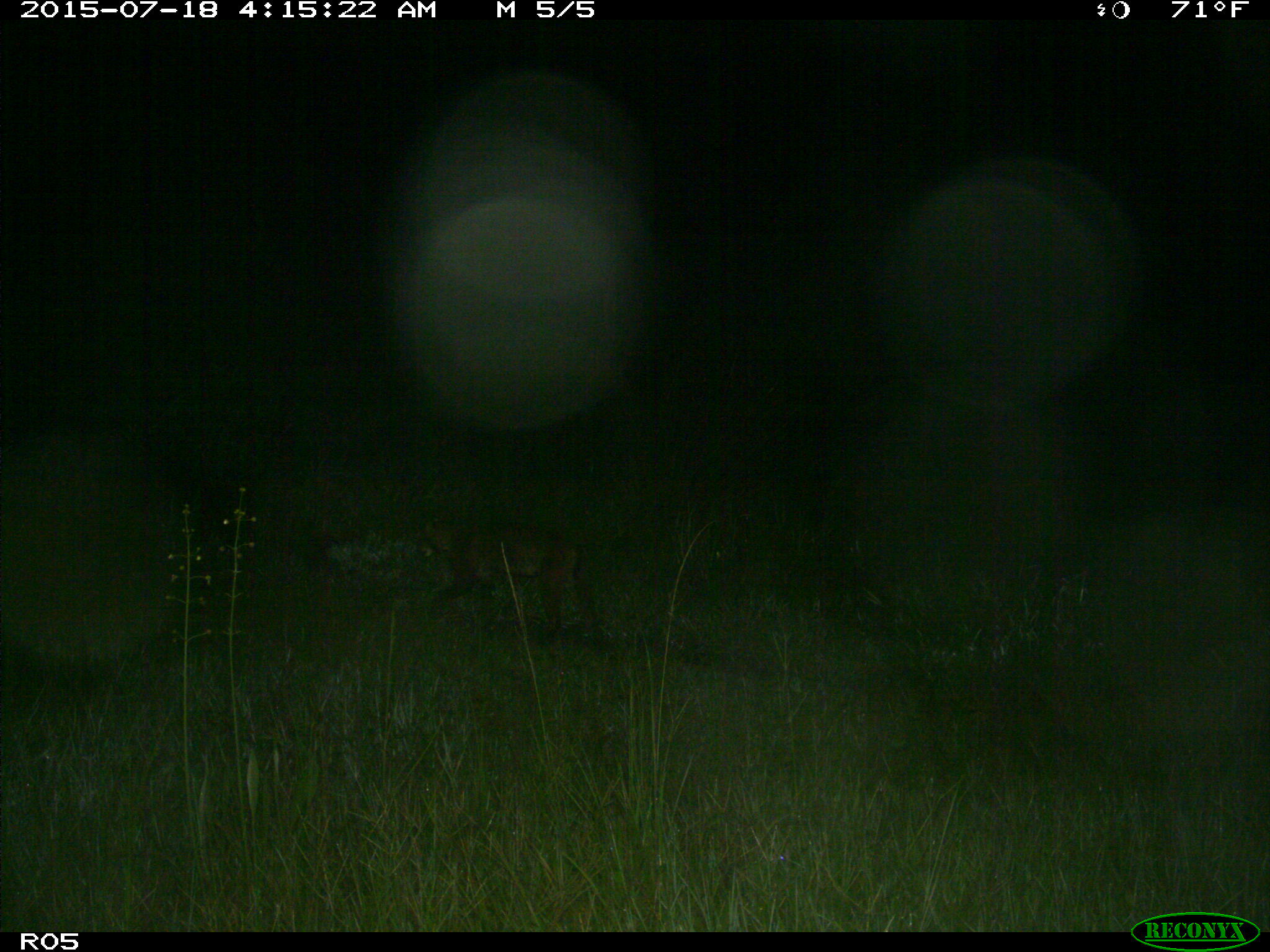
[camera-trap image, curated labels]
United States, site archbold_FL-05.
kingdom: Animalia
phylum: Chordata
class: Mammalia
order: Carnivora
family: Felidae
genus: Lynx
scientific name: Lynx rufus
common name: bobcat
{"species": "Lynx rufus (bobcat)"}